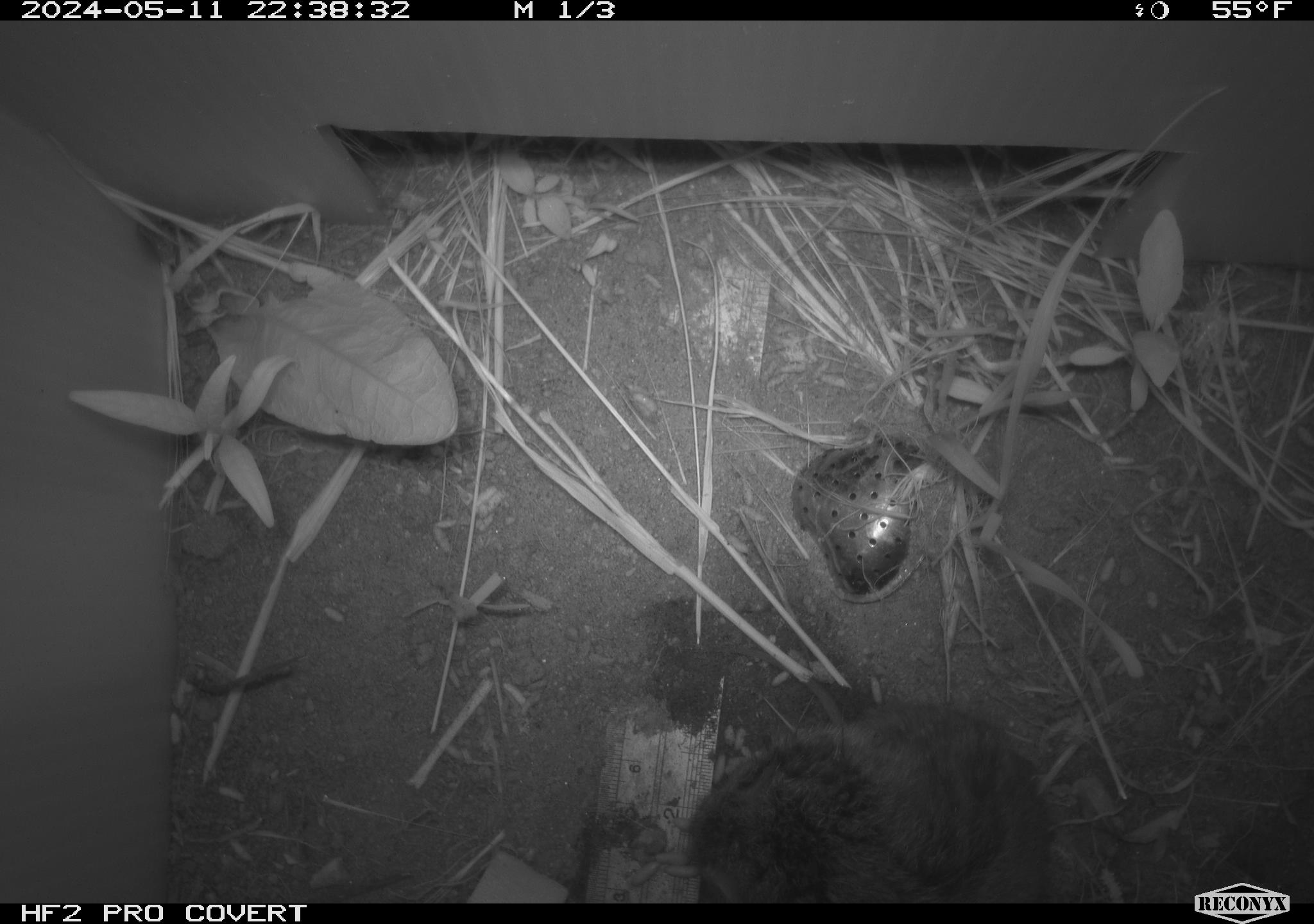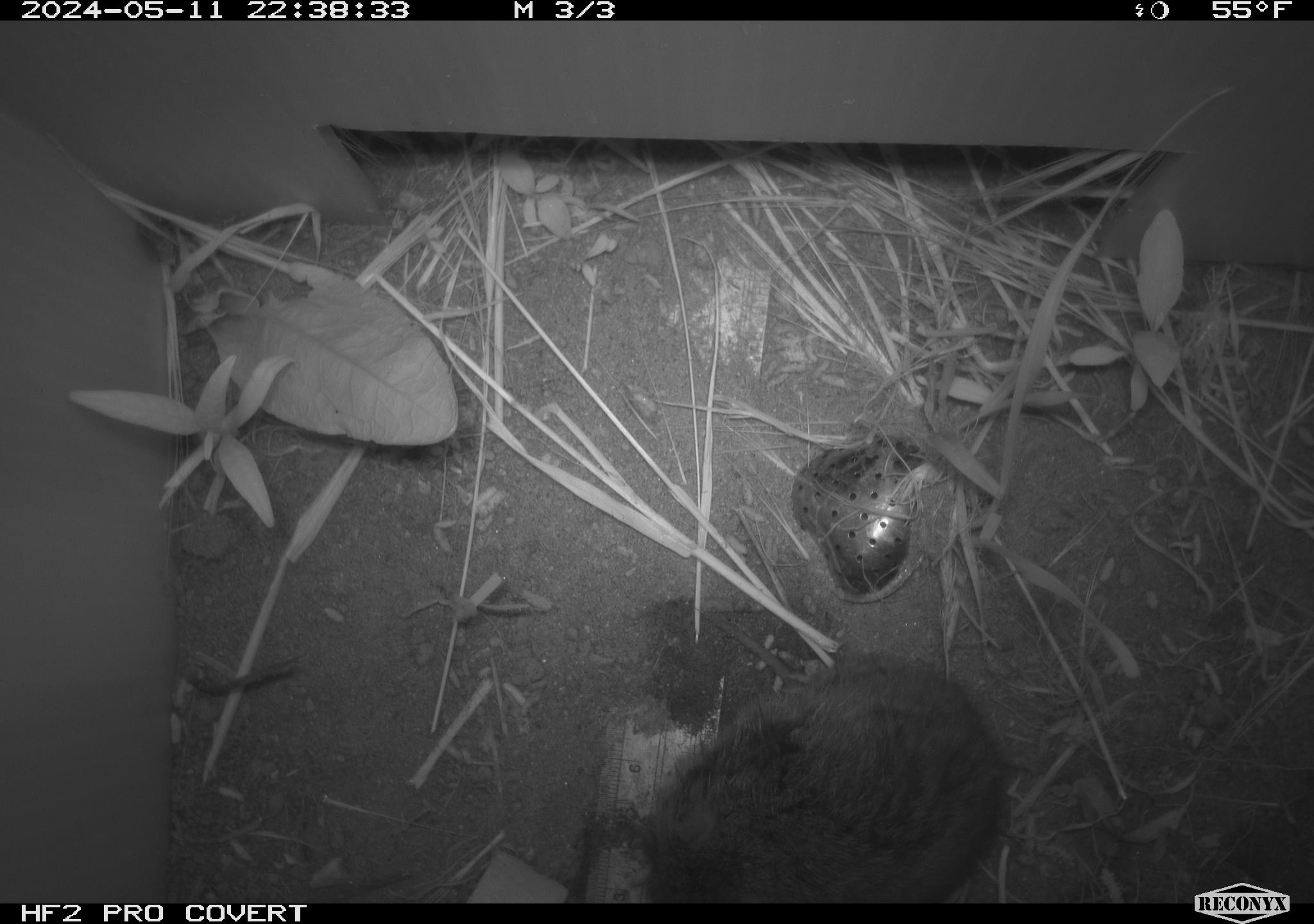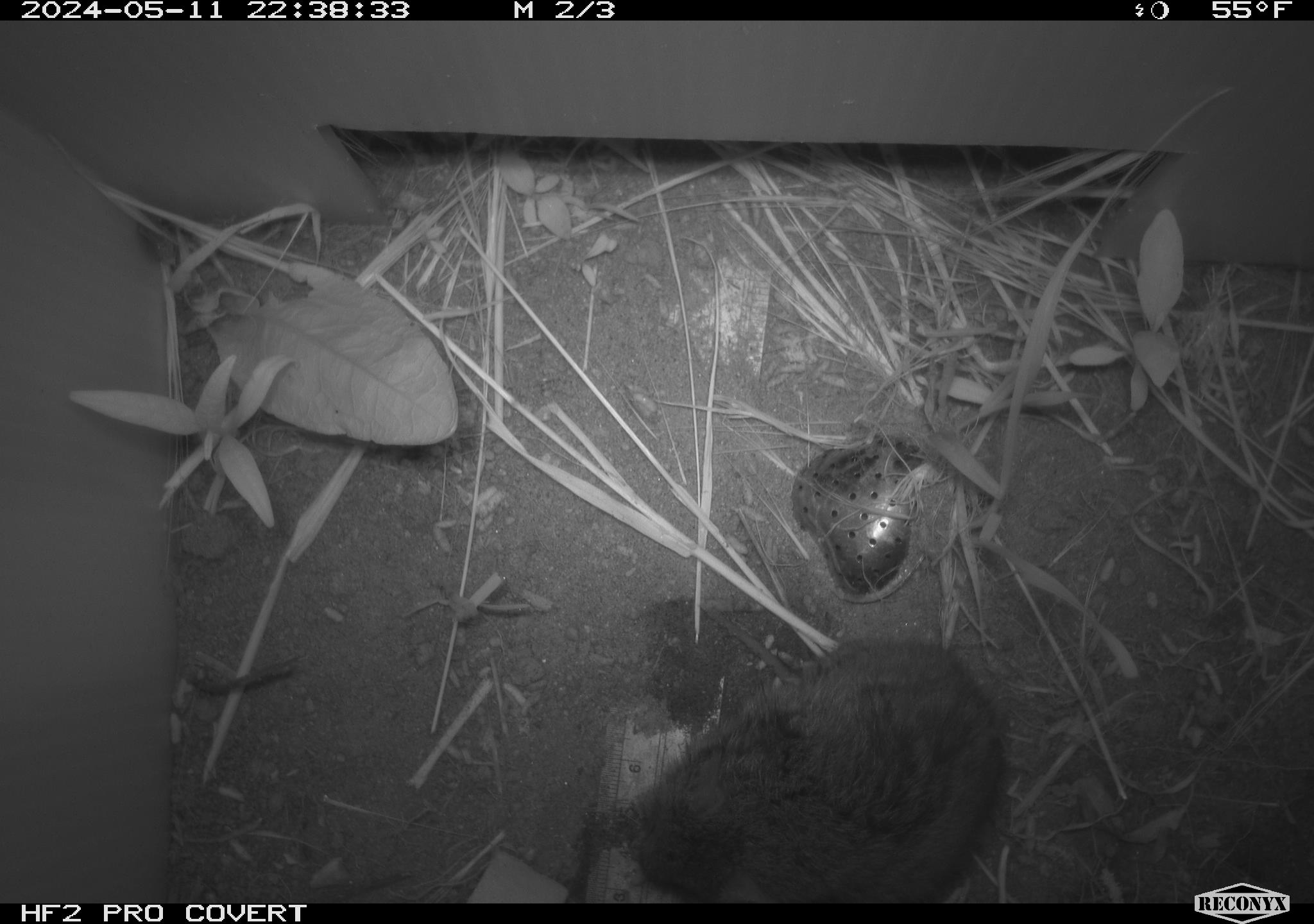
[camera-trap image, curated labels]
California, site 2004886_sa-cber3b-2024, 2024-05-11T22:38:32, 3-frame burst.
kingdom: Animalia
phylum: Chordata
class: Mammalia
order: Rodentia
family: Cricetidae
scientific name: Arvicolinae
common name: voles, lemmings, and muskrats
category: arvicolinae subfamily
Arvicolinae subfamily (voles, lemmings, and muskrats) (Arvicolinae).